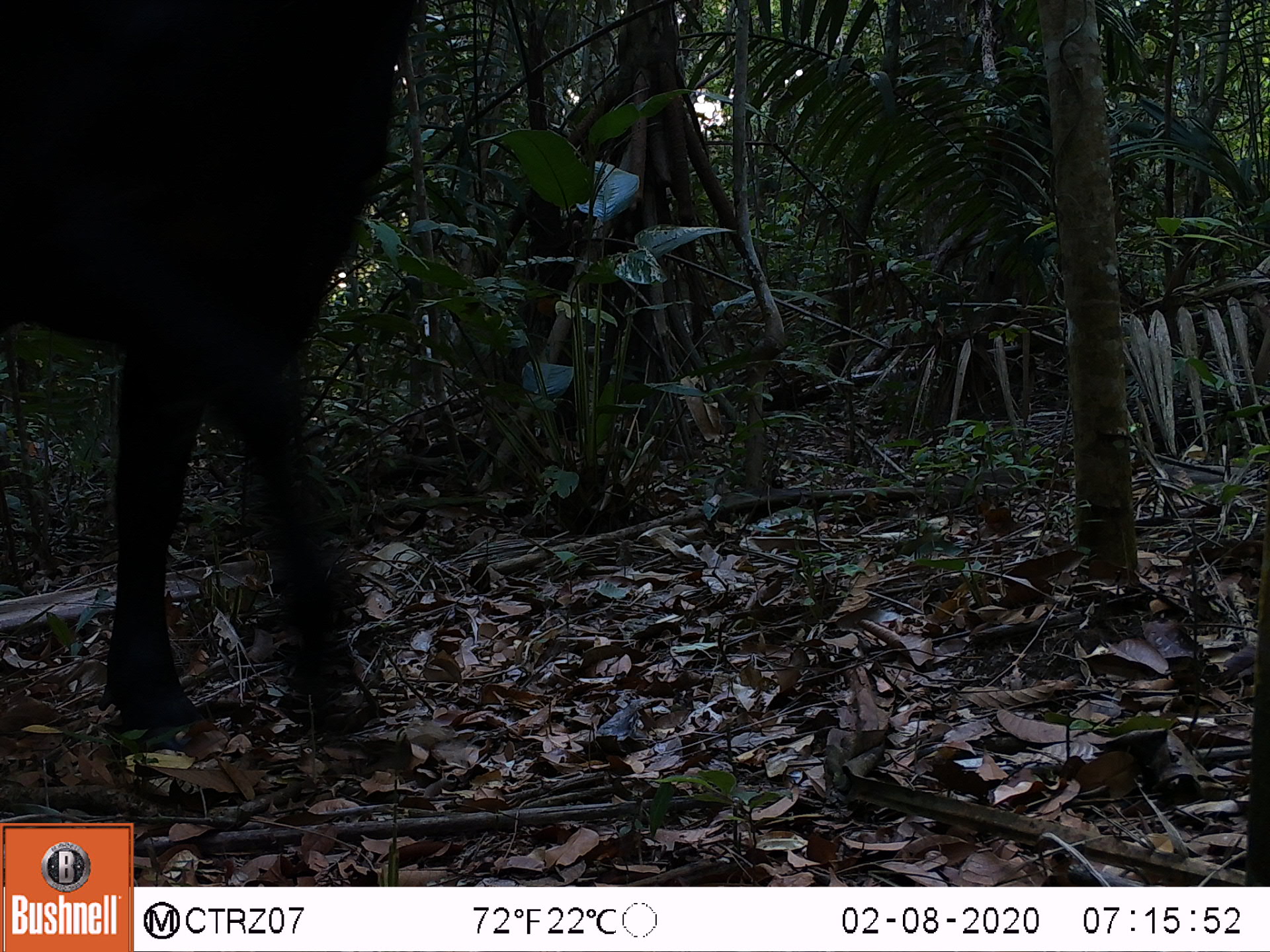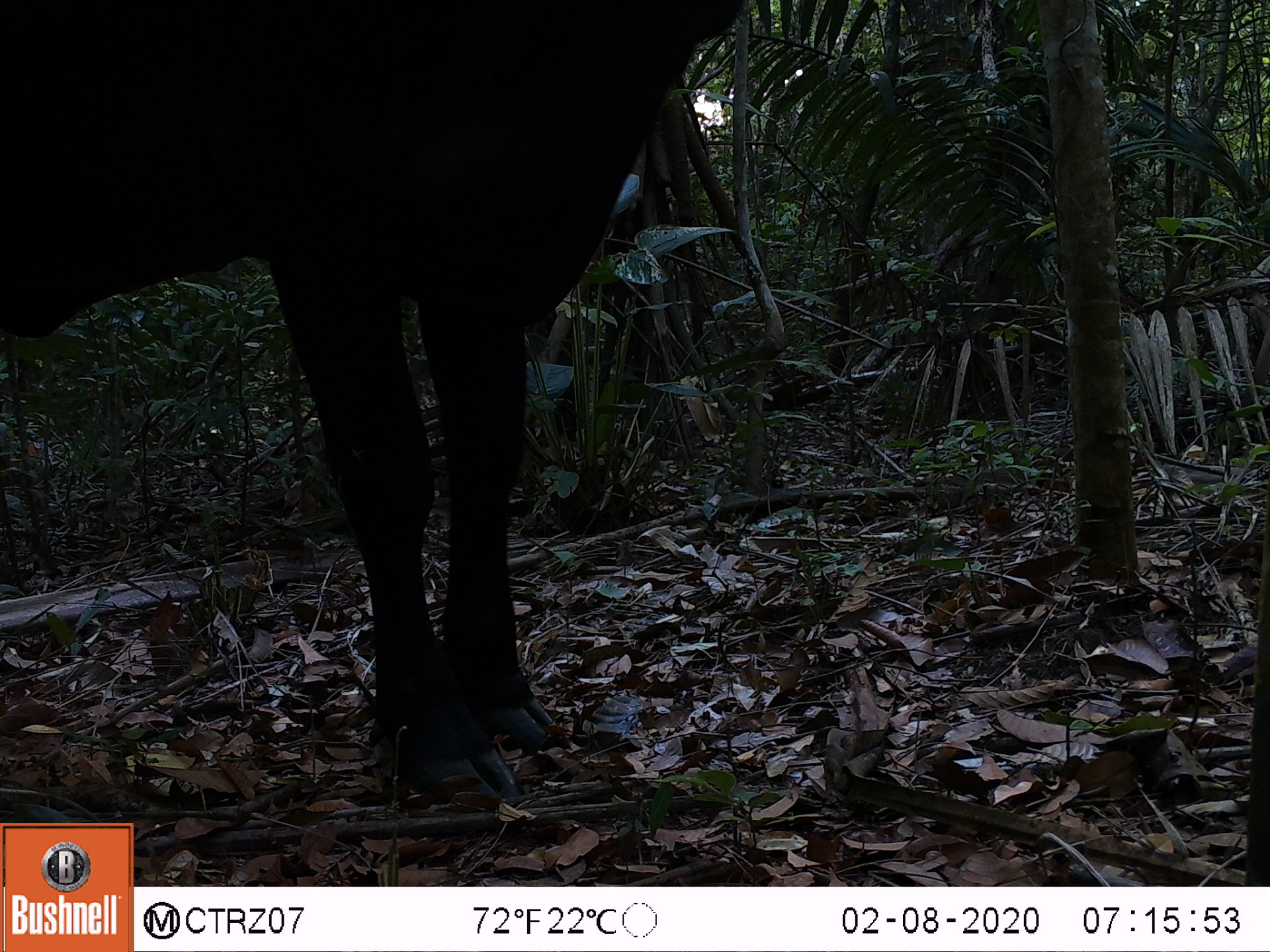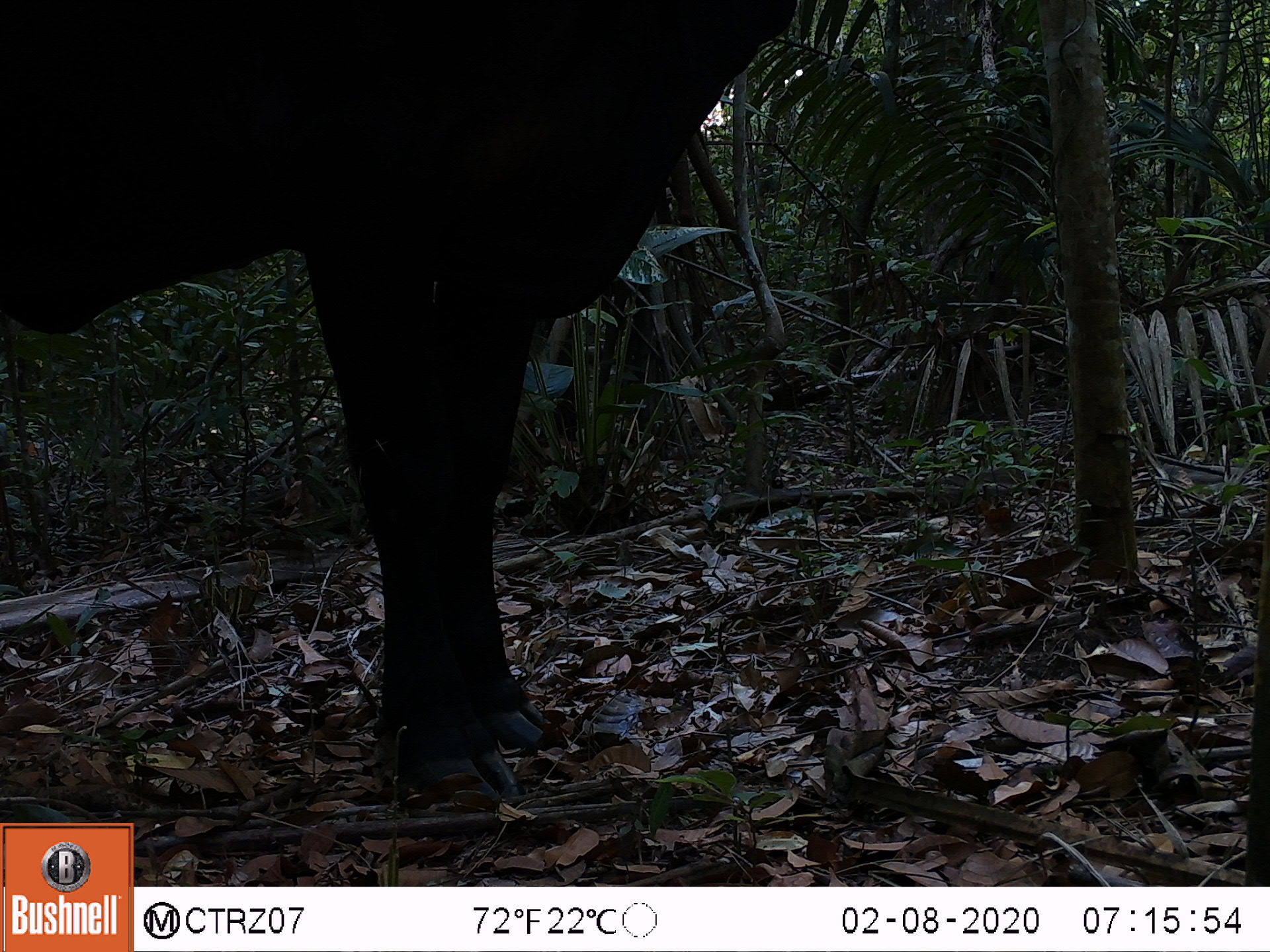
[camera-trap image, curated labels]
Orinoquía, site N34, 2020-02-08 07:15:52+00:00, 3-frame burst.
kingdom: Animalia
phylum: Chordata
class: Mammalia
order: Artiodactyla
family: Bovidae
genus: Bos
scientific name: Bos taurus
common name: cow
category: cattle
Cattle (cow) (Bos taurus).